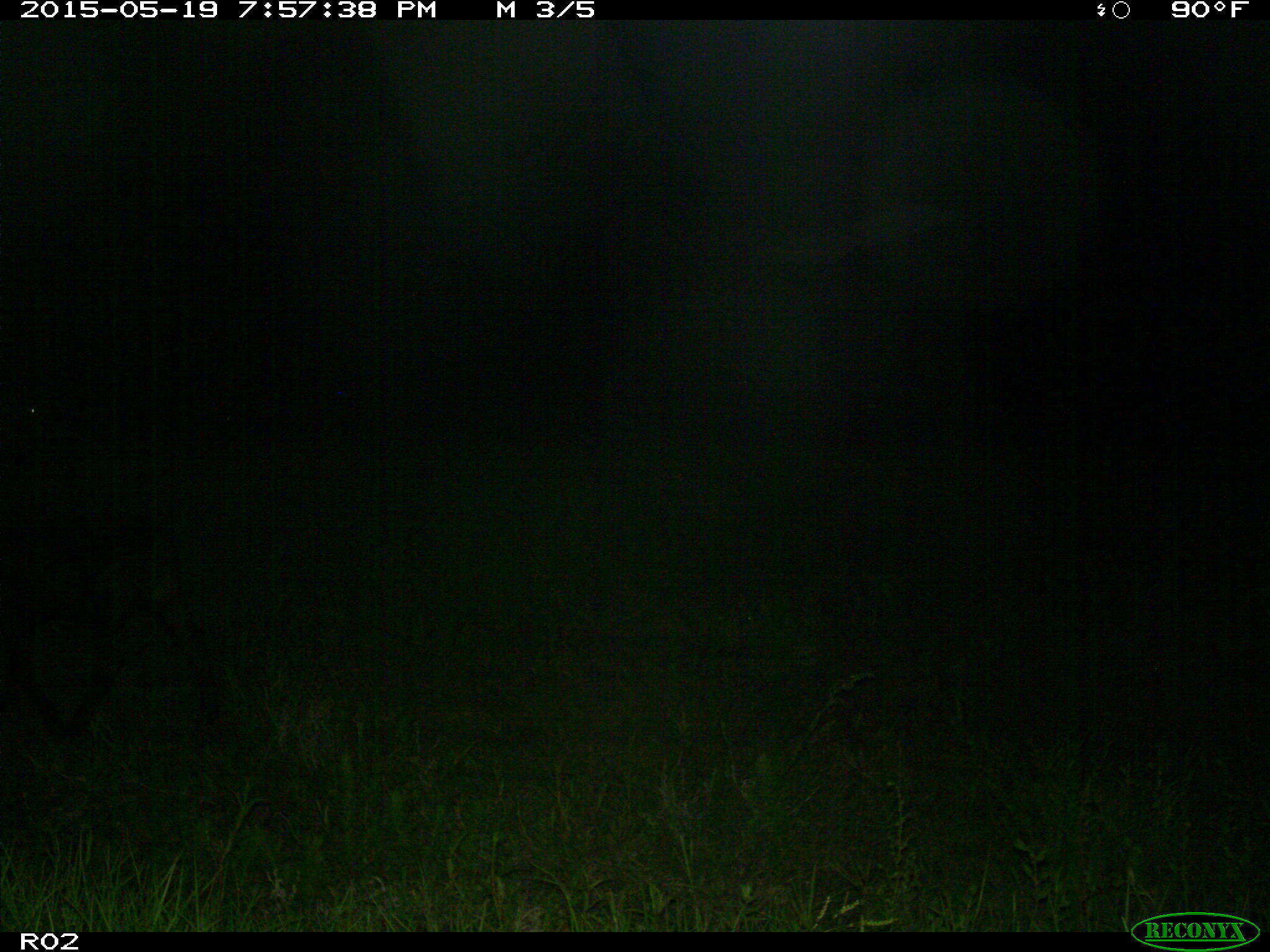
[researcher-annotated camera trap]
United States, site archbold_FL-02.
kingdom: Animalia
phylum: Chordata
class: Mammalia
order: Artiodactyla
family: Bovidae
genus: Bos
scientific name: Bos taurus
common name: domestic cow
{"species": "Bos taurus (domestic cow)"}